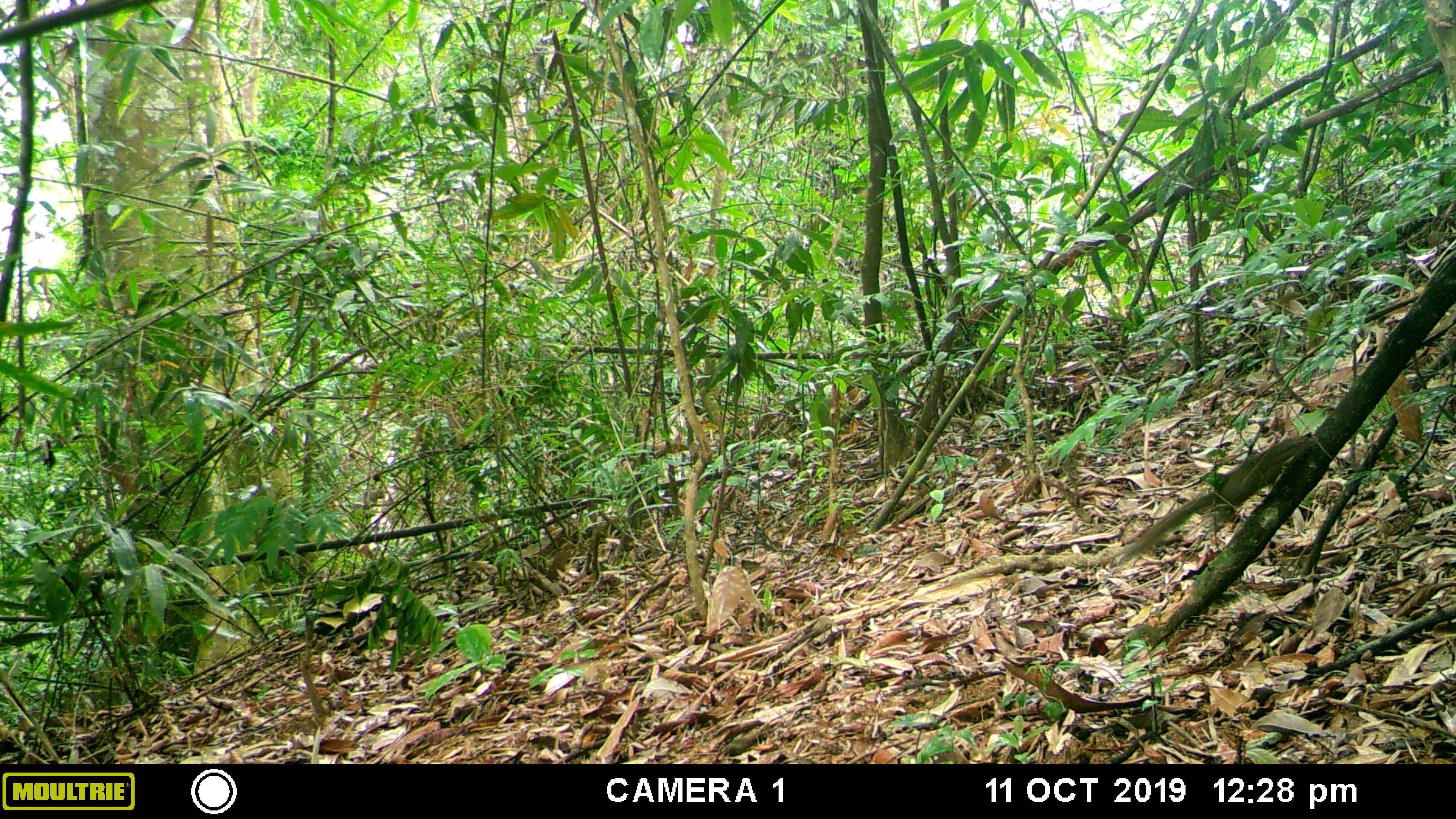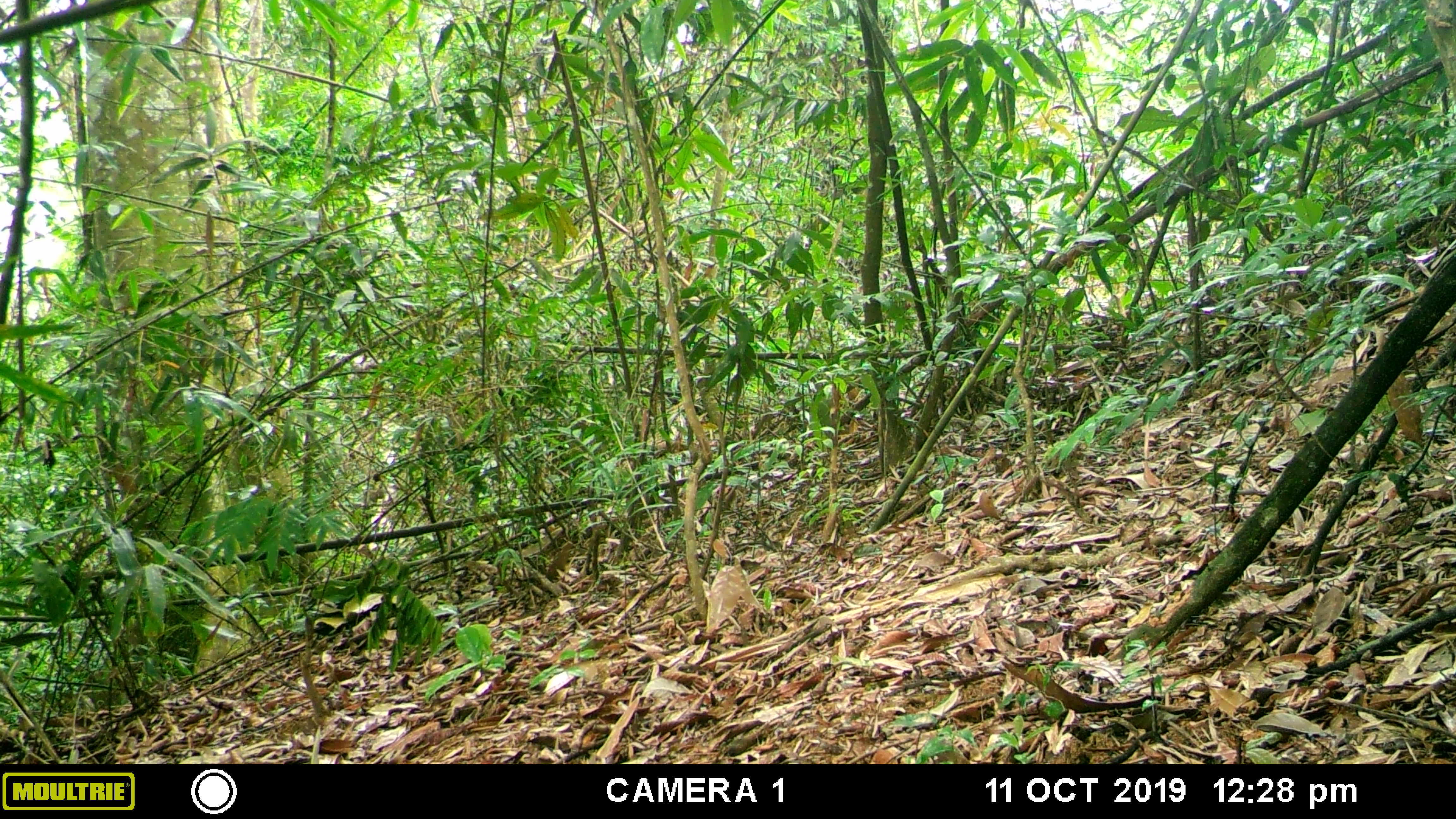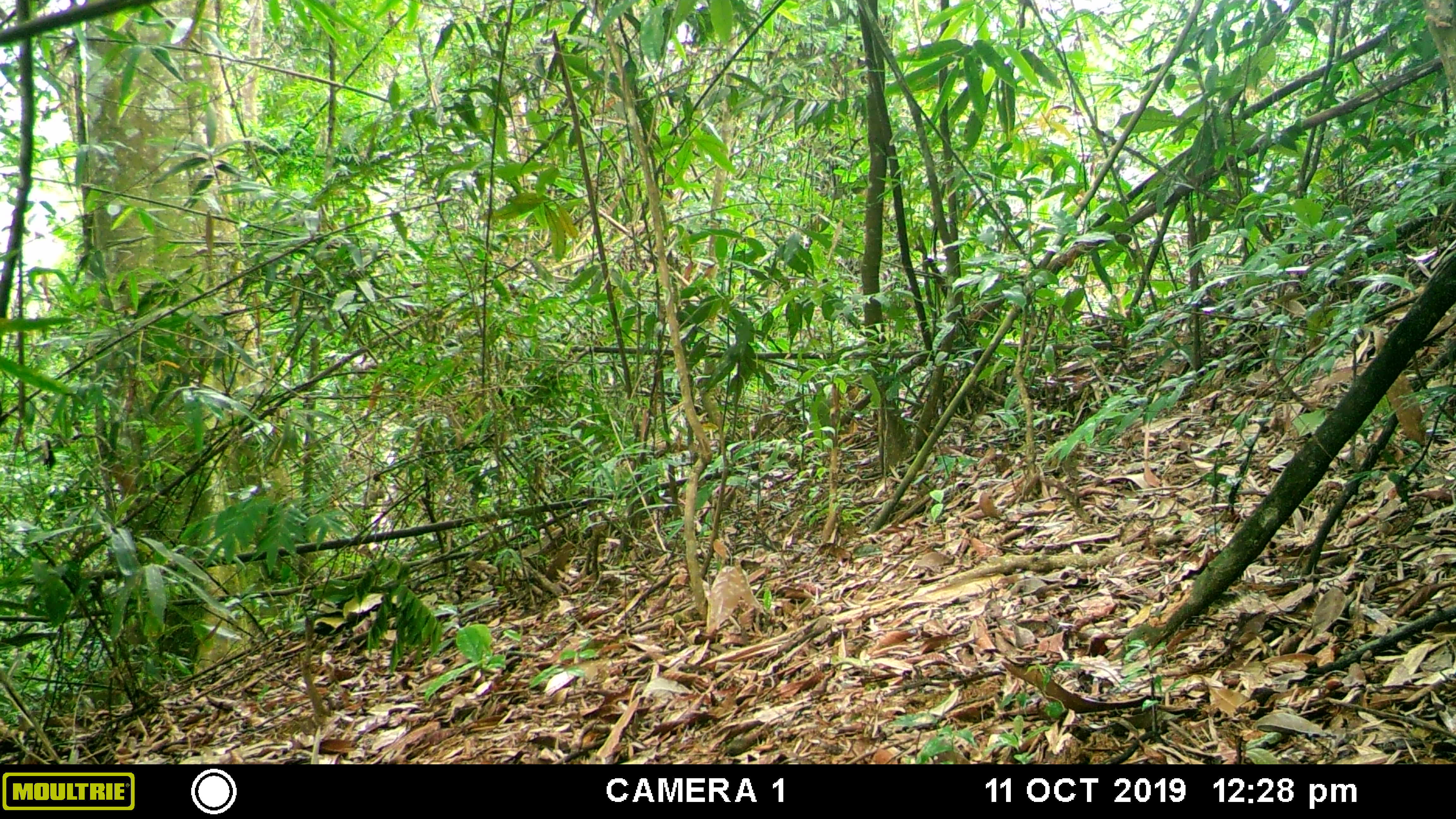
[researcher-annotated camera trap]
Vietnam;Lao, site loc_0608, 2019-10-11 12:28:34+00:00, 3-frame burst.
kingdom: Animalia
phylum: Chordata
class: Mammalia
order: Scandentia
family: Tupaiidae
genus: Tupaia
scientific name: Tupaia belangeri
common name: northern treeshrew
Northern treeshrew (Tupaia belangeri). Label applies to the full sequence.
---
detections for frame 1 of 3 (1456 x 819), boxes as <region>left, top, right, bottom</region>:
northern treeshrew: <region>1123, 435, 1315, 557</region>